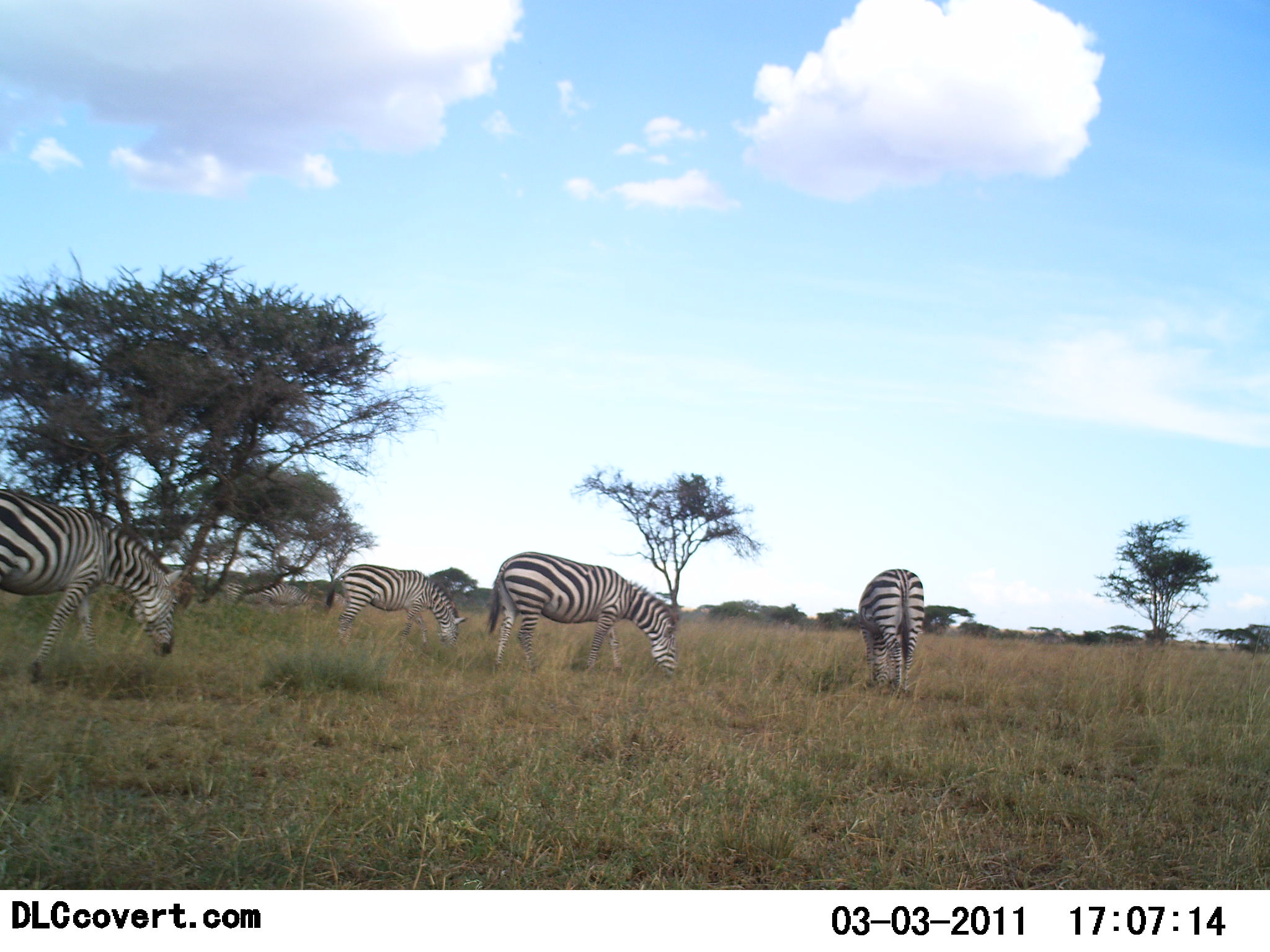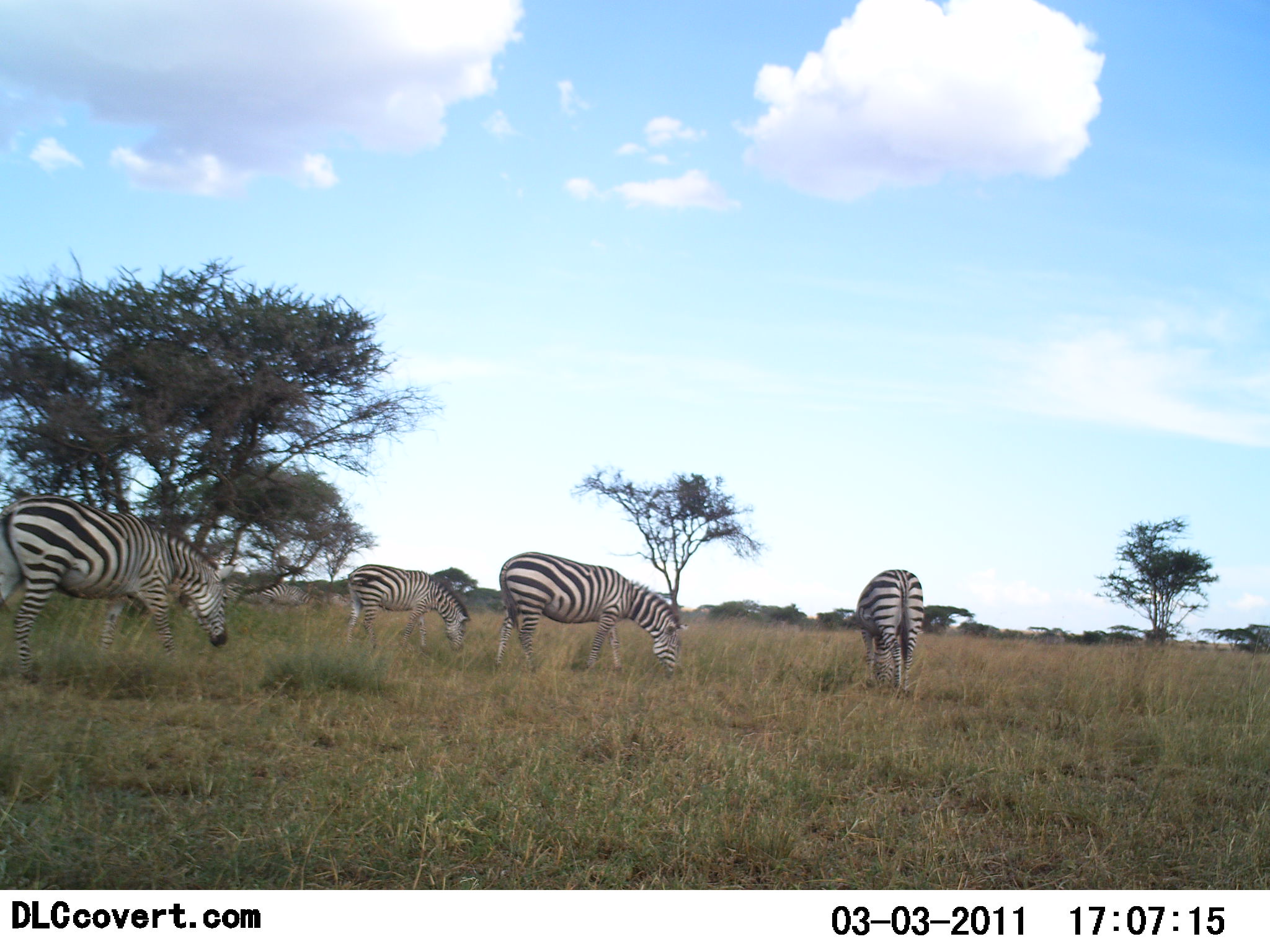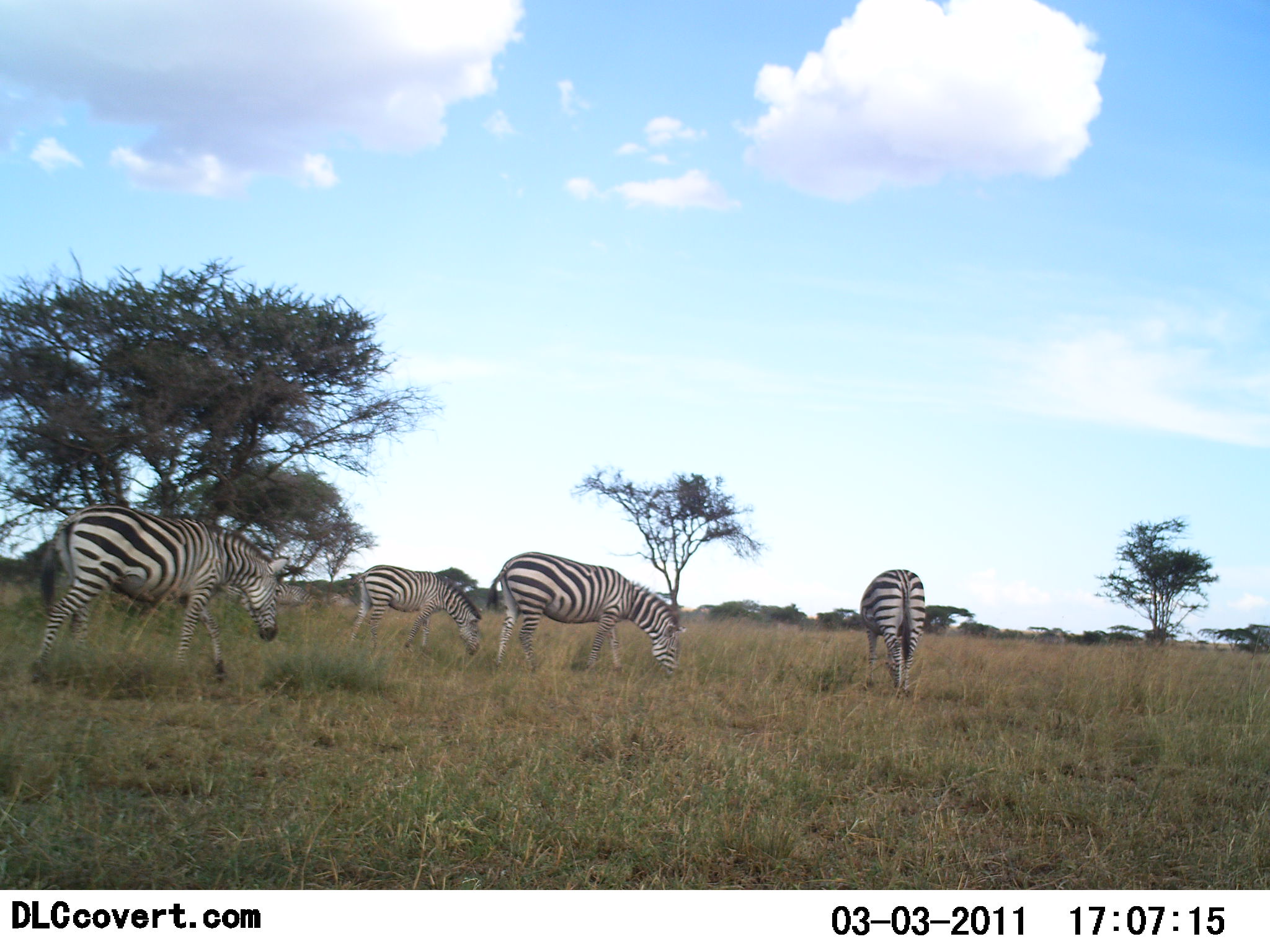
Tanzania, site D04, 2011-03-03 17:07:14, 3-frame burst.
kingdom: Animalia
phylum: Chordata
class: Mammalia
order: Perissodactyla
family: Equidae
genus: Equus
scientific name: Equus quagga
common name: plains zebra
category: zebra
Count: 4.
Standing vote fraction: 27%.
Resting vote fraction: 0%.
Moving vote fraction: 55%.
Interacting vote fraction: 0%.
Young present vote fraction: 0%.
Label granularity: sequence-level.